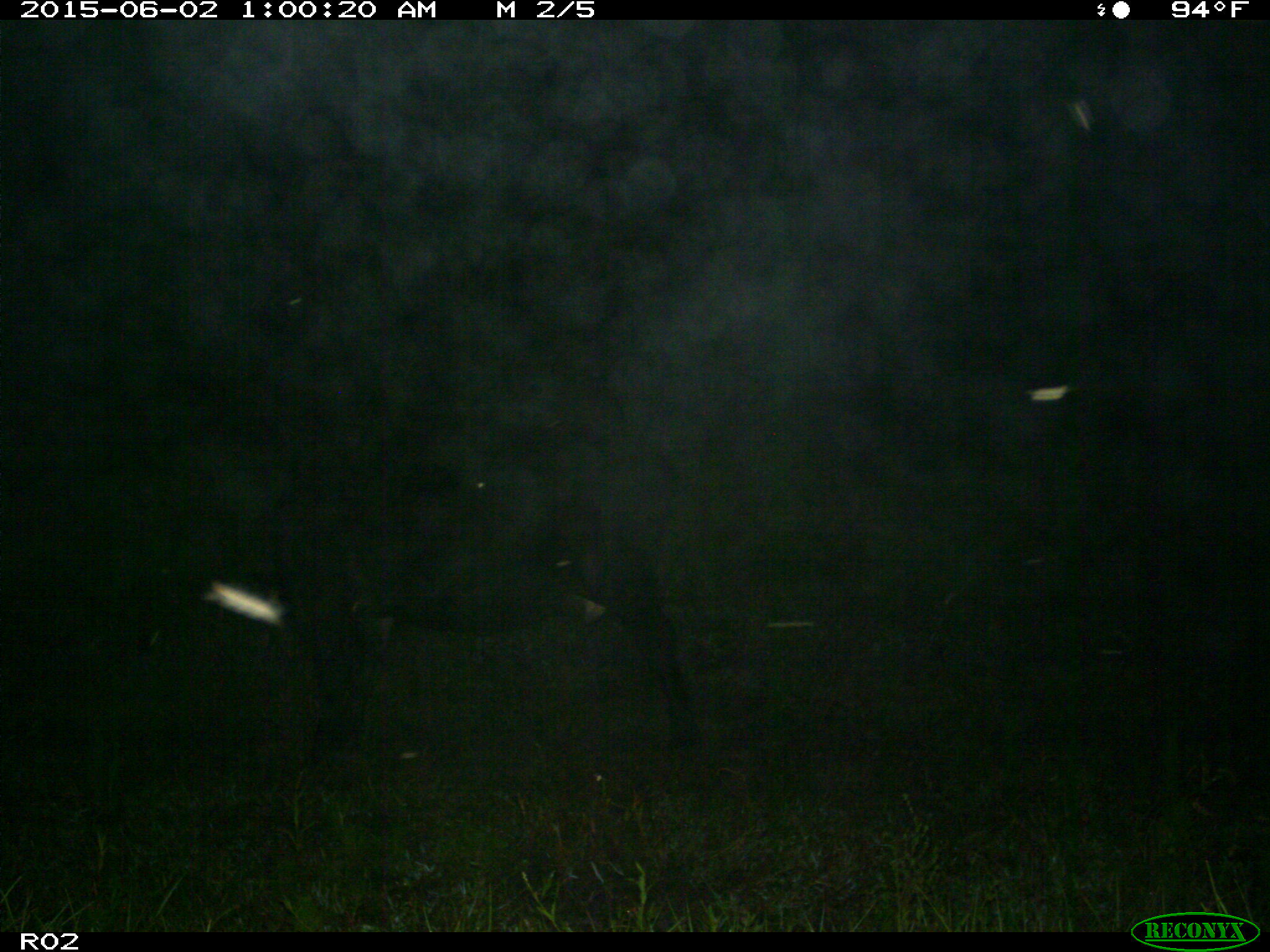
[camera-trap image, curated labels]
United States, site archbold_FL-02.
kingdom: Animalia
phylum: Chordata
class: Mammalia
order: Artiodactyla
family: Bovidae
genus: Bos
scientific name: Bos taurus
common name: domestic cow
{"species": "Bos taurus (domestic cow)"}